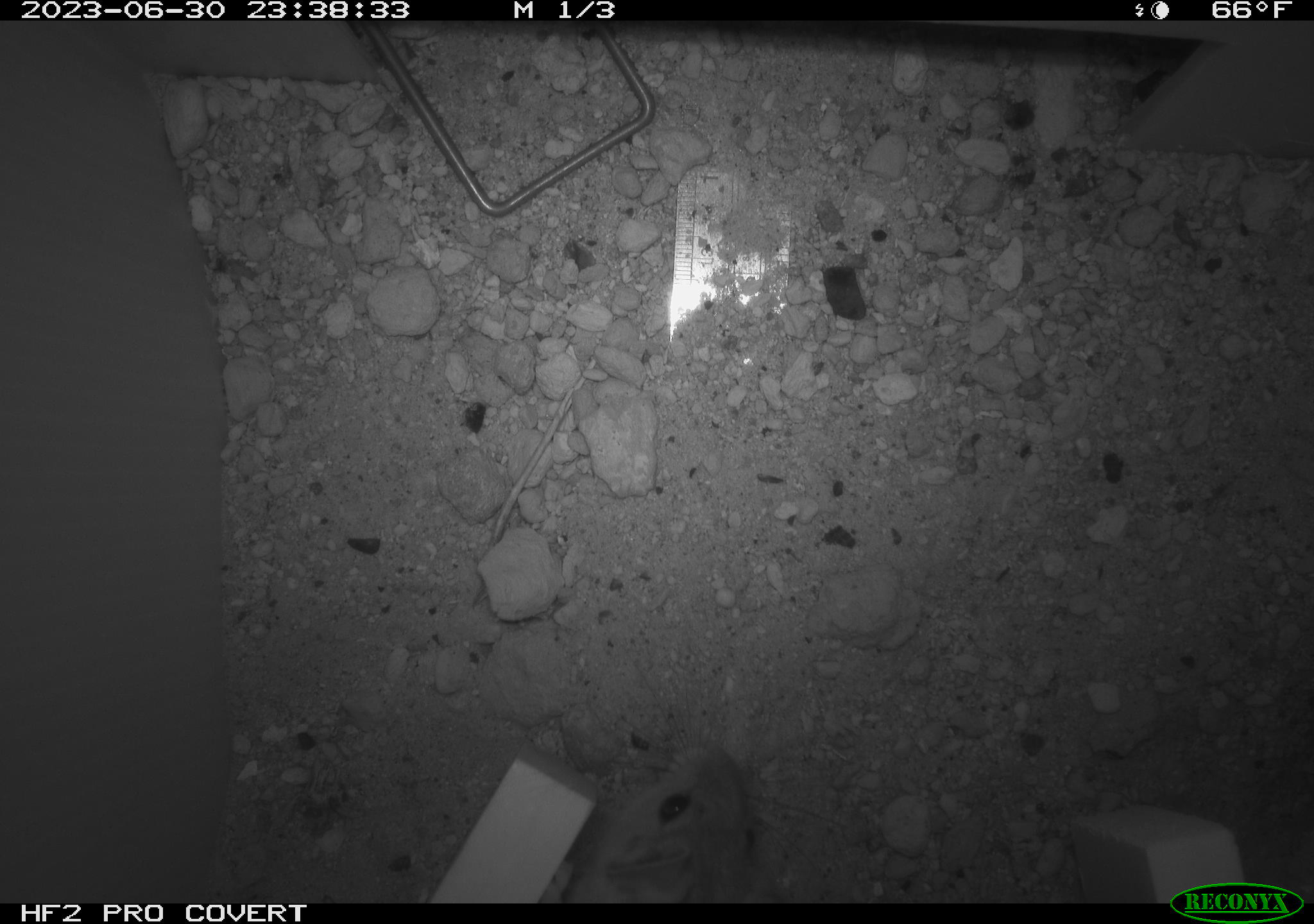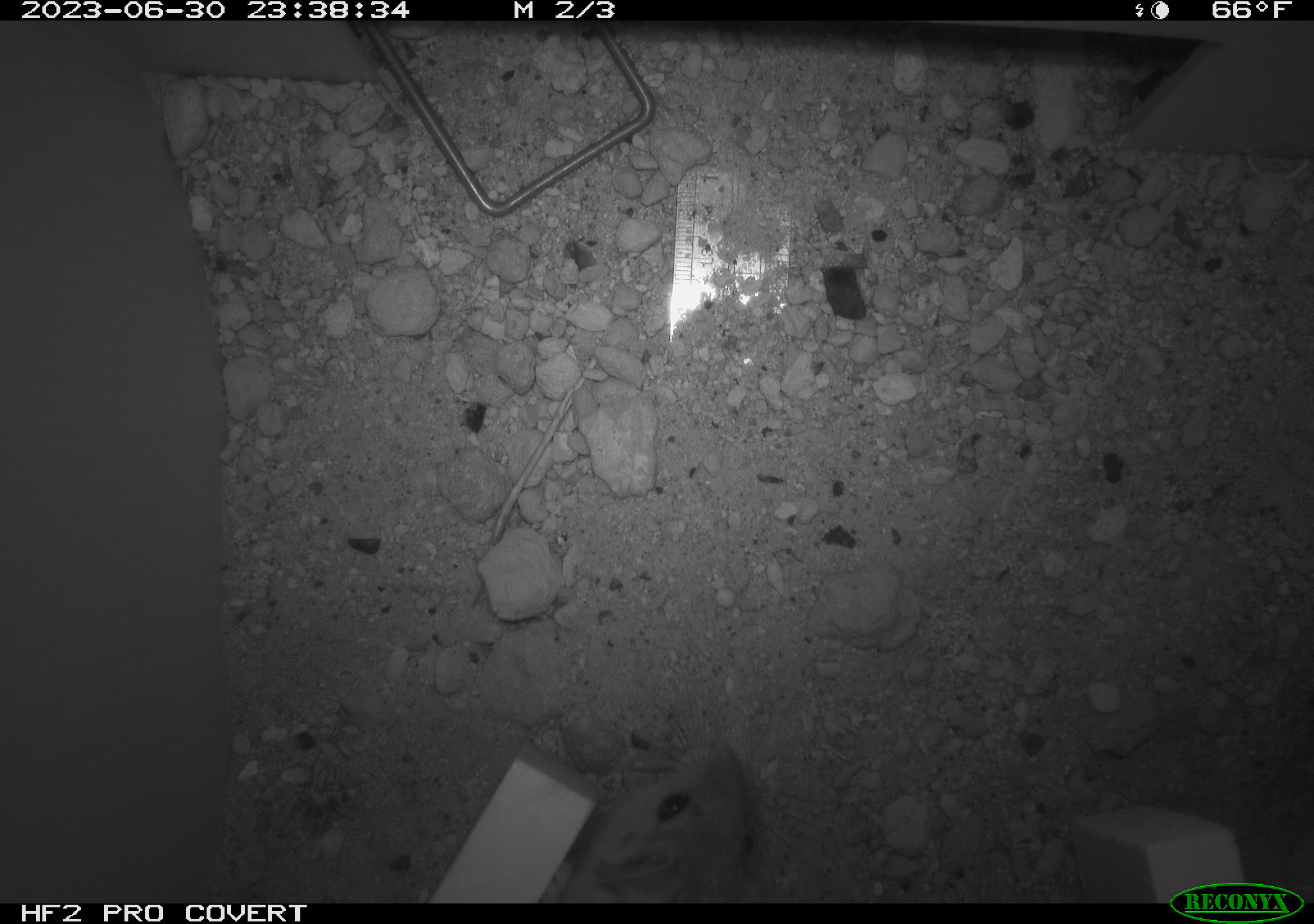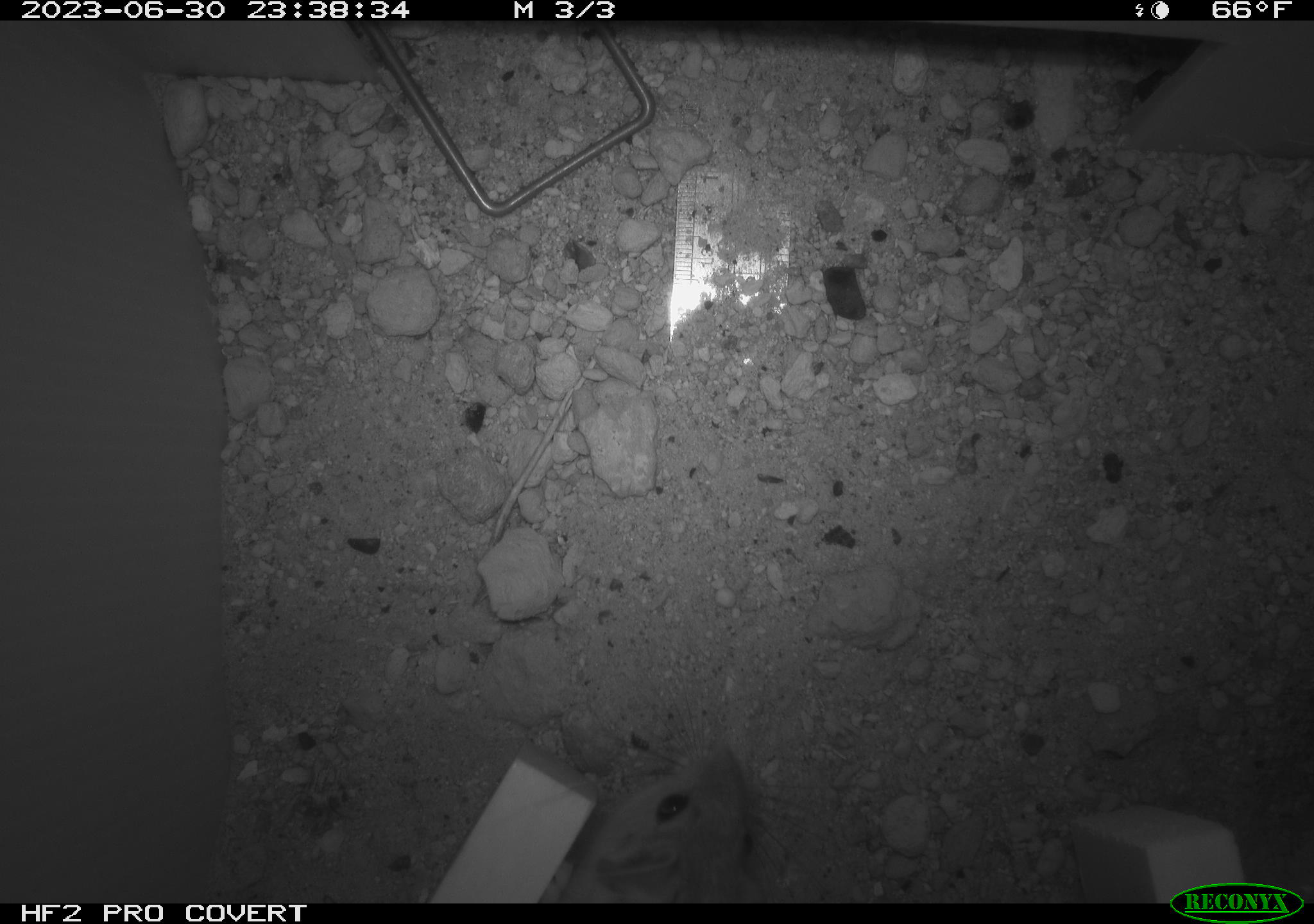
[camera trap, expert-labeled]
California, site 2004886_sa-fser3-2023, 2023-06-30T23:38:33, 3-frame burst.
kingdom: Animalia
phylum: Chordata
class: Mammalia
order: Rodentia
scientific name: Rodentia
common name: mouse species